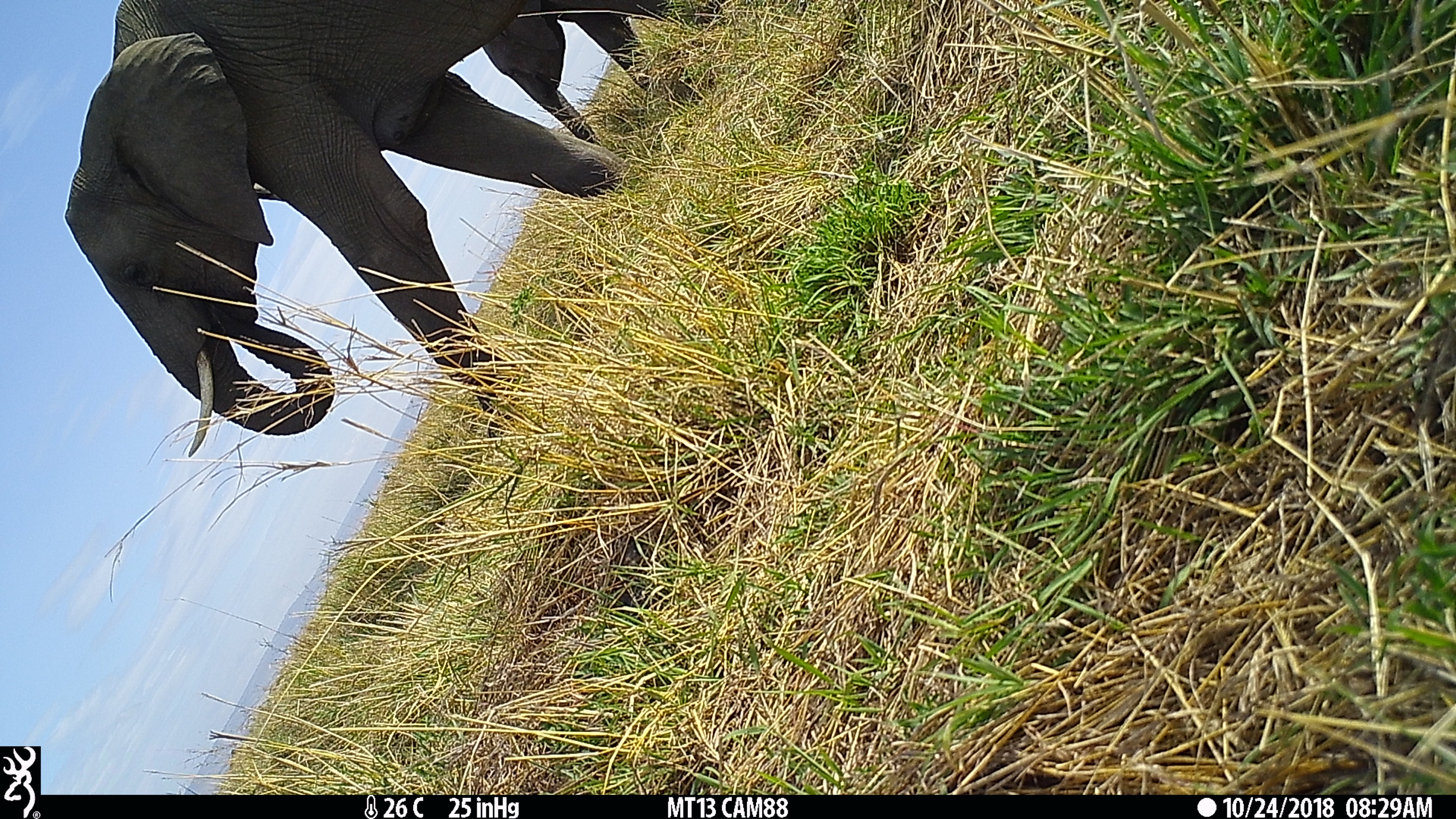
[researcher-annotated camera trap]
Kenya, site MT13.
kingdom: Animalia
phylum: Chordata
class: Mammalia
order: Proboscidea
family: Elephantidae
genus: Loxodonta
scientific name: Loxodonta africana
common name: elephant